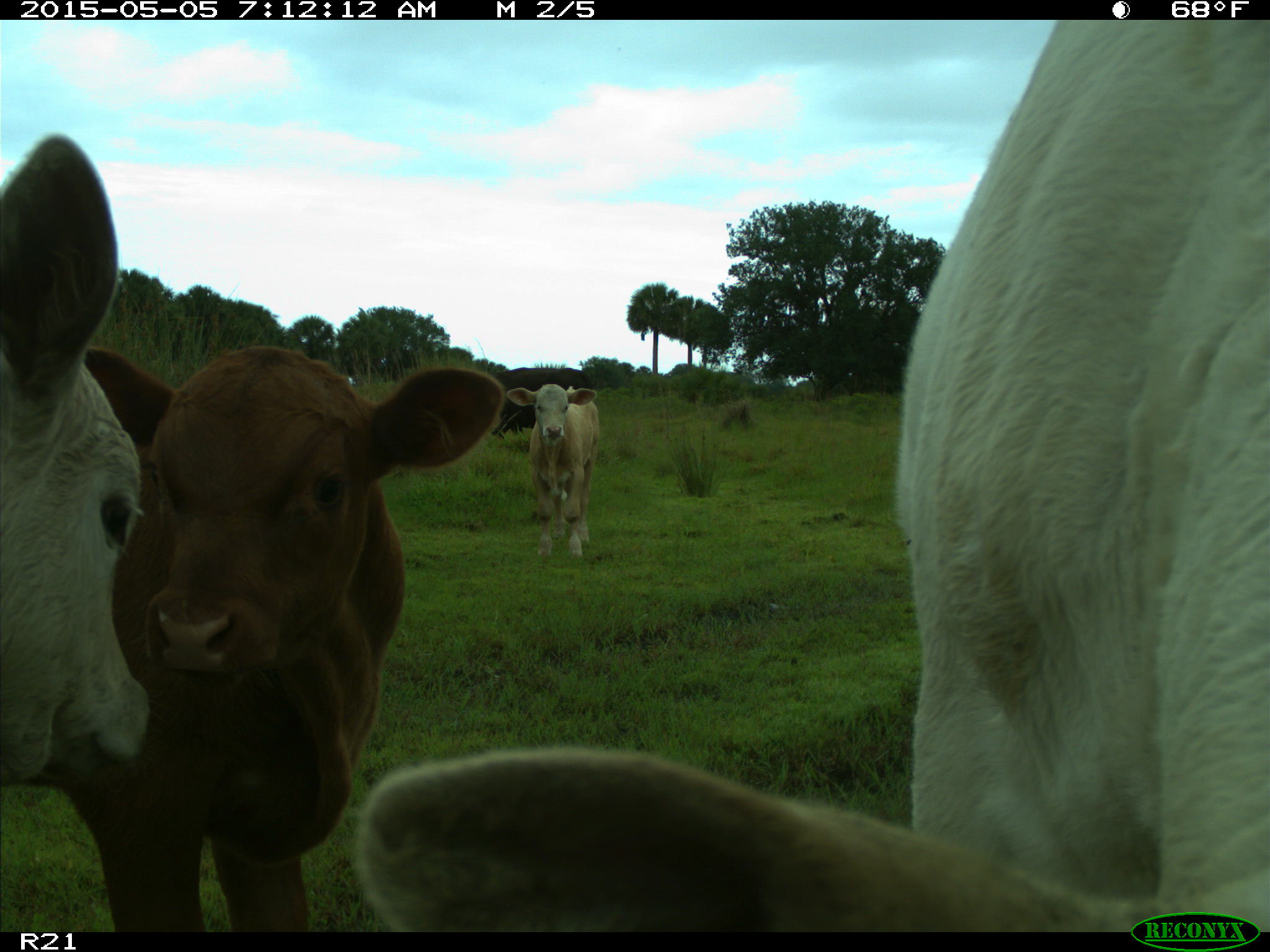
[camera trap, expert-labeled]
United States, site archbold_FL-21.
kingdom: Animalia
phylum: Chordata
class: Mammalia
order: Artiodactyla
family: Bovidae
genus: Bos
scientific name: Bos taurus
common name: domestic cow